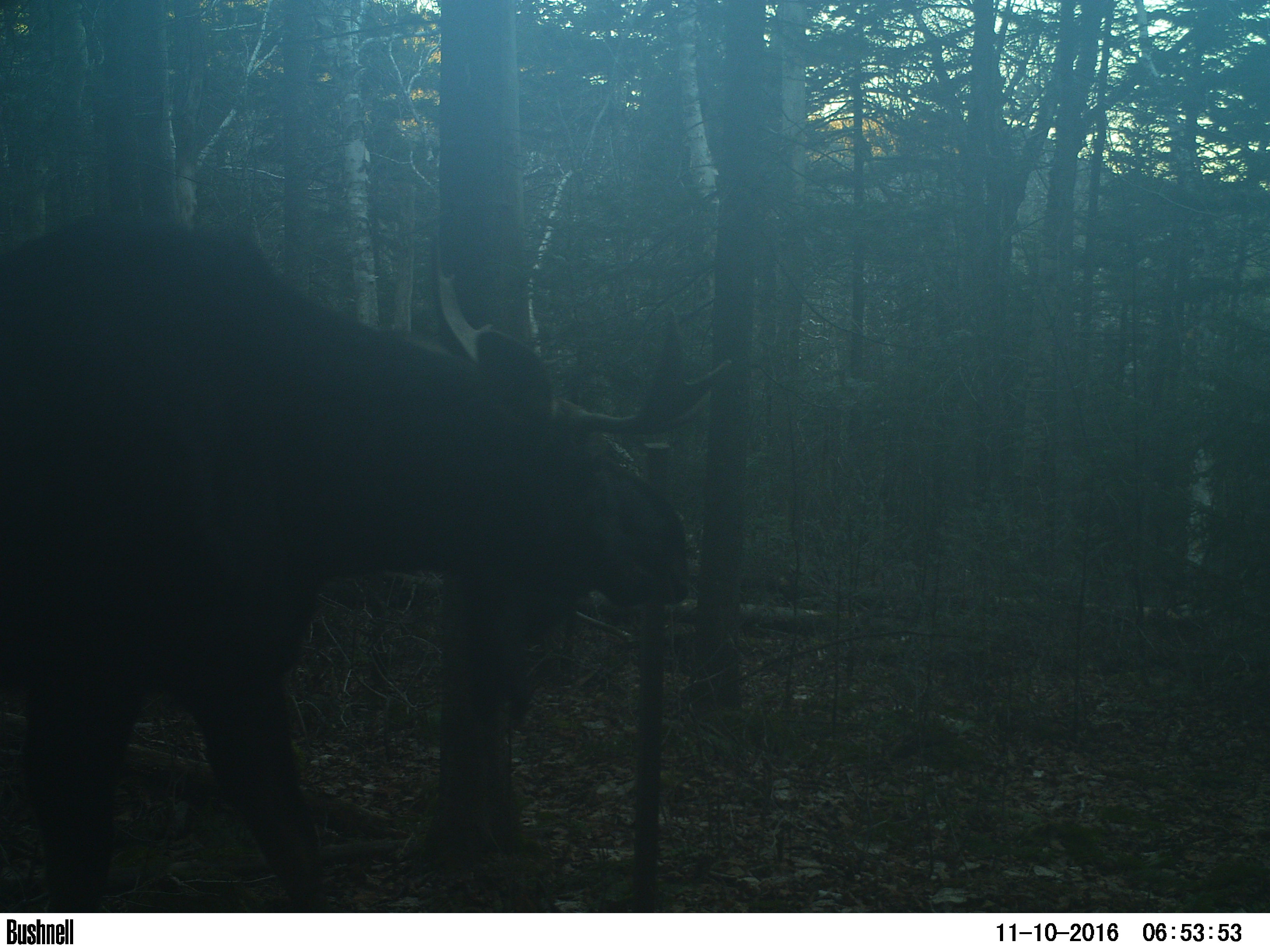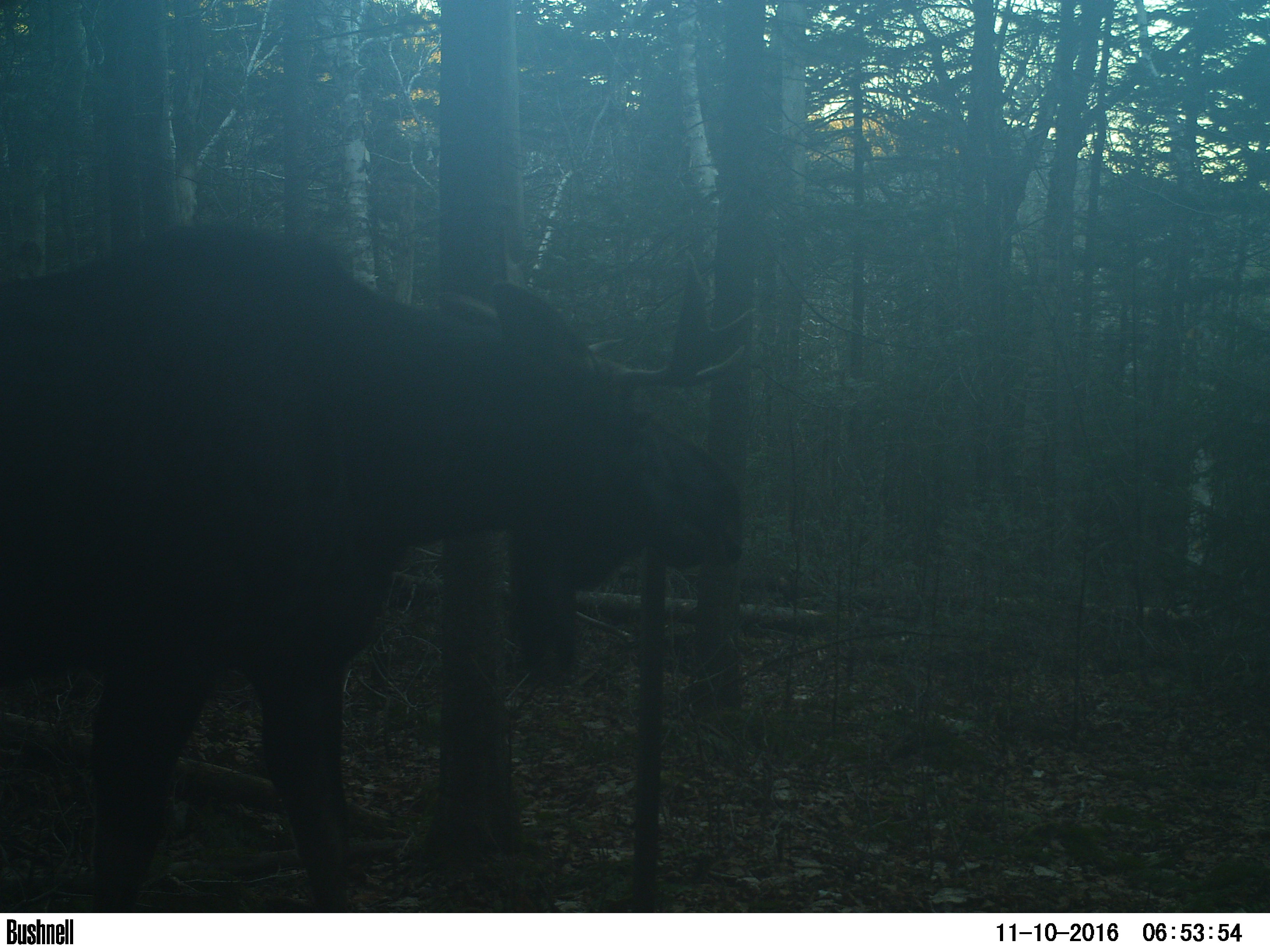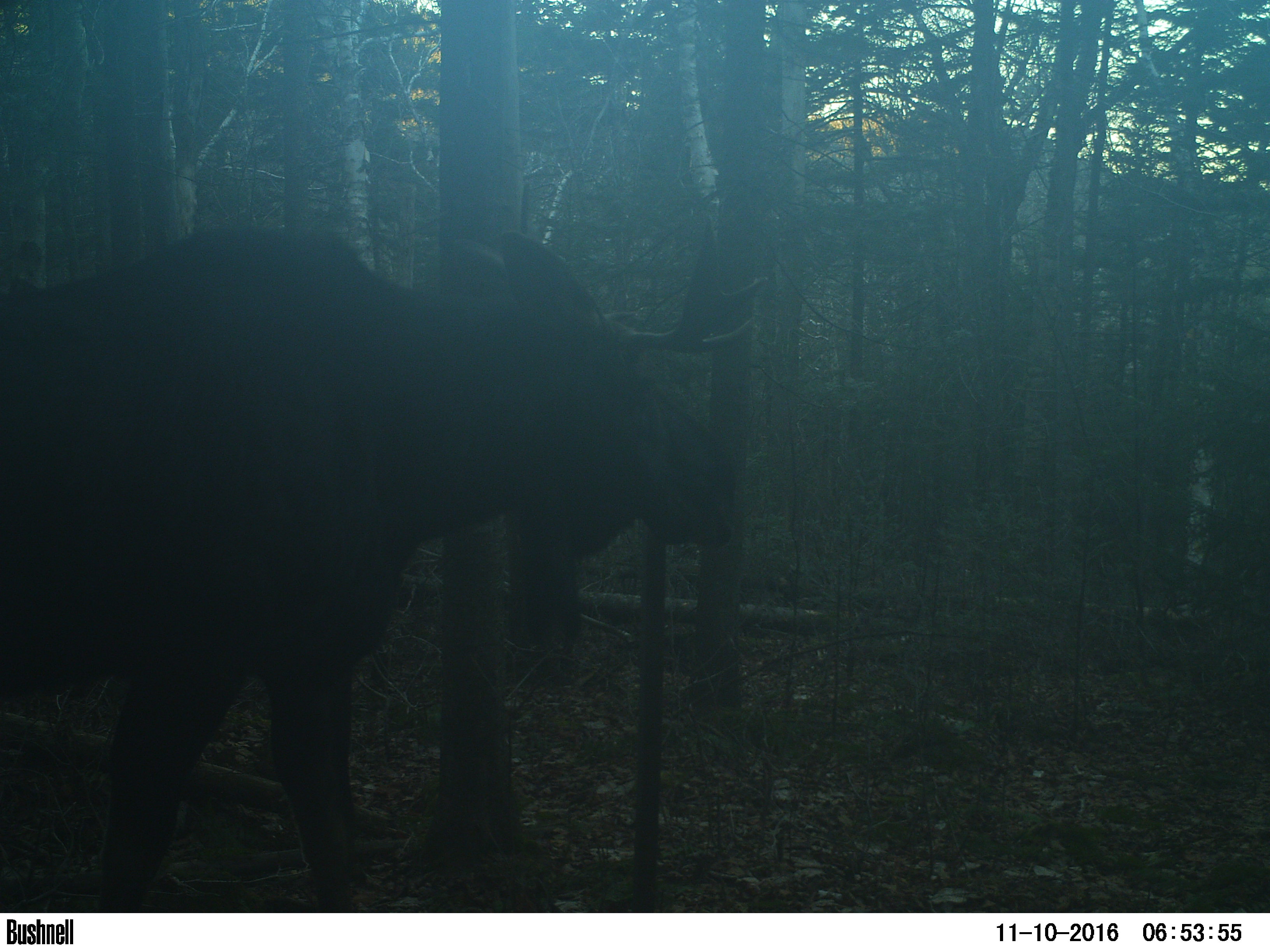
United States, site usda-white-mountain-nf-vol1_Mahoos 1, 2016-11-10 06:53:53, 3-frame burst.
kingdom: Animalia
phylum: Chordata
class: Mammalia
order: Artiodactyla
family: Cervidae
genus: Alces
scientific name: Alces alces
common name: moose